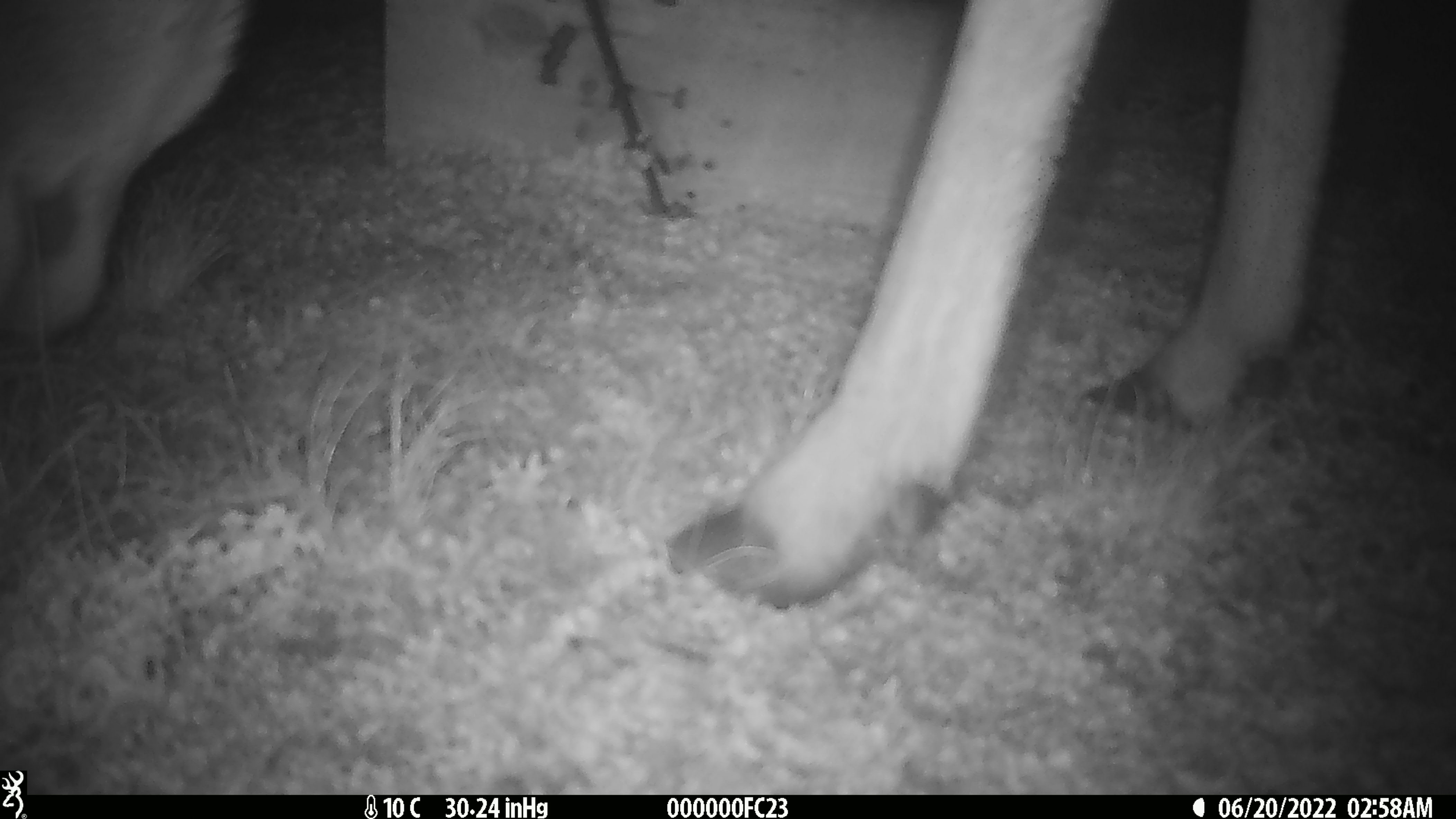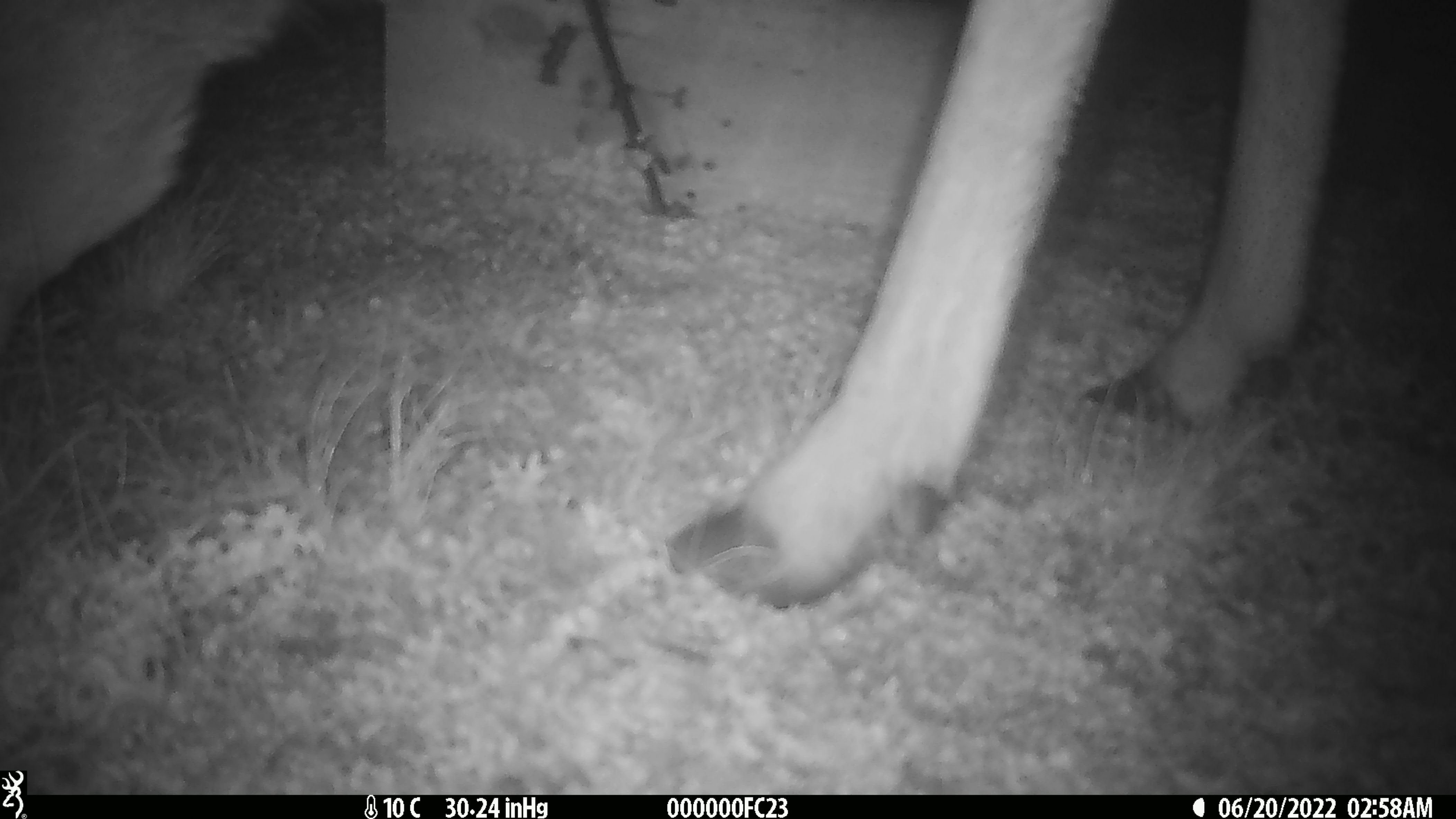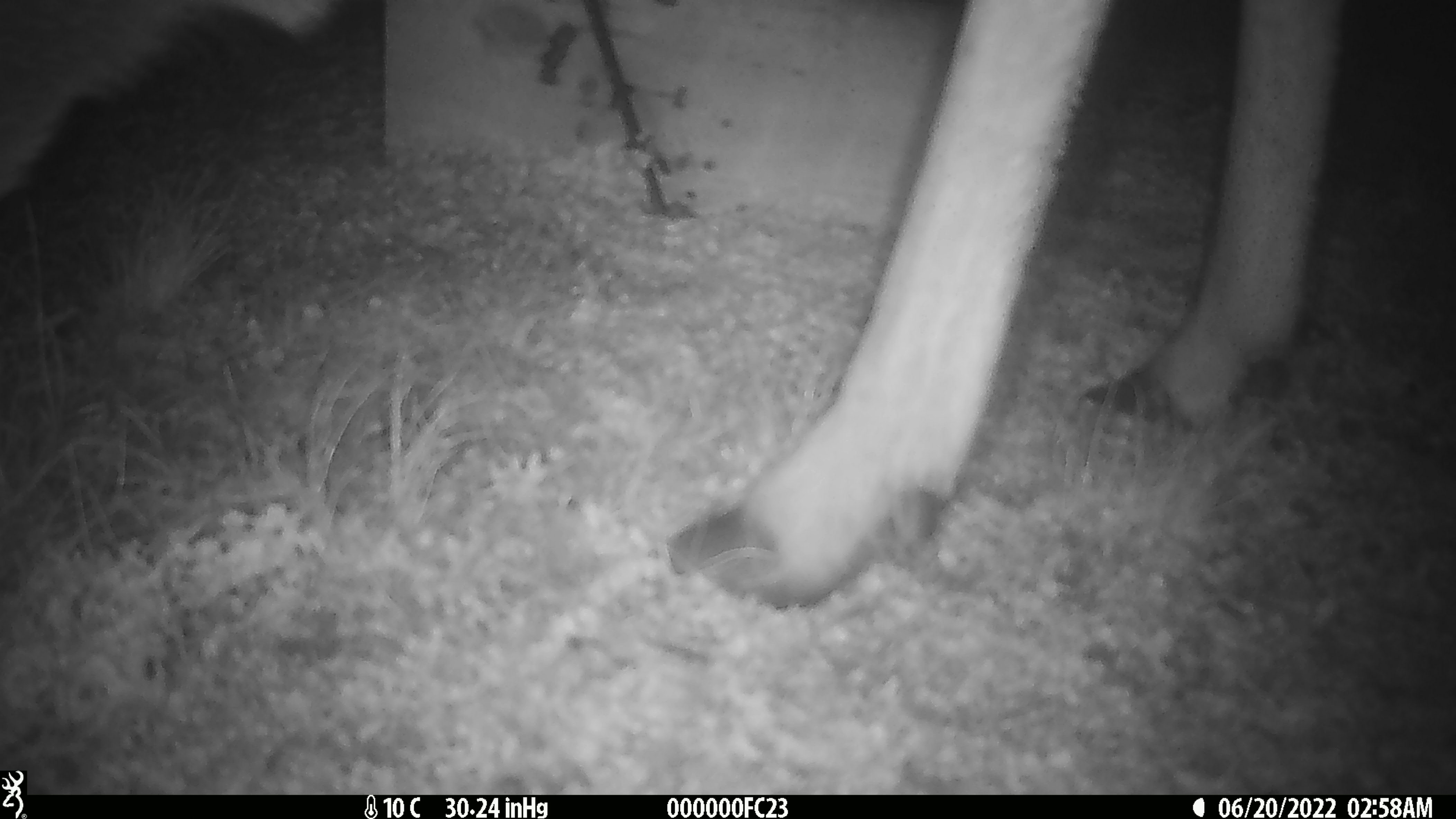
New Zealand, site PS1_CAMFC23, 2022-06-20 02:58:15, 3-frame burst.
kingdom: Animalia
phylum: Chordata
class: Mammalia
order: Artiodactyla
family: Cervidae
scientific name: Cervidae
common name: deer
Deer (Cervidae).